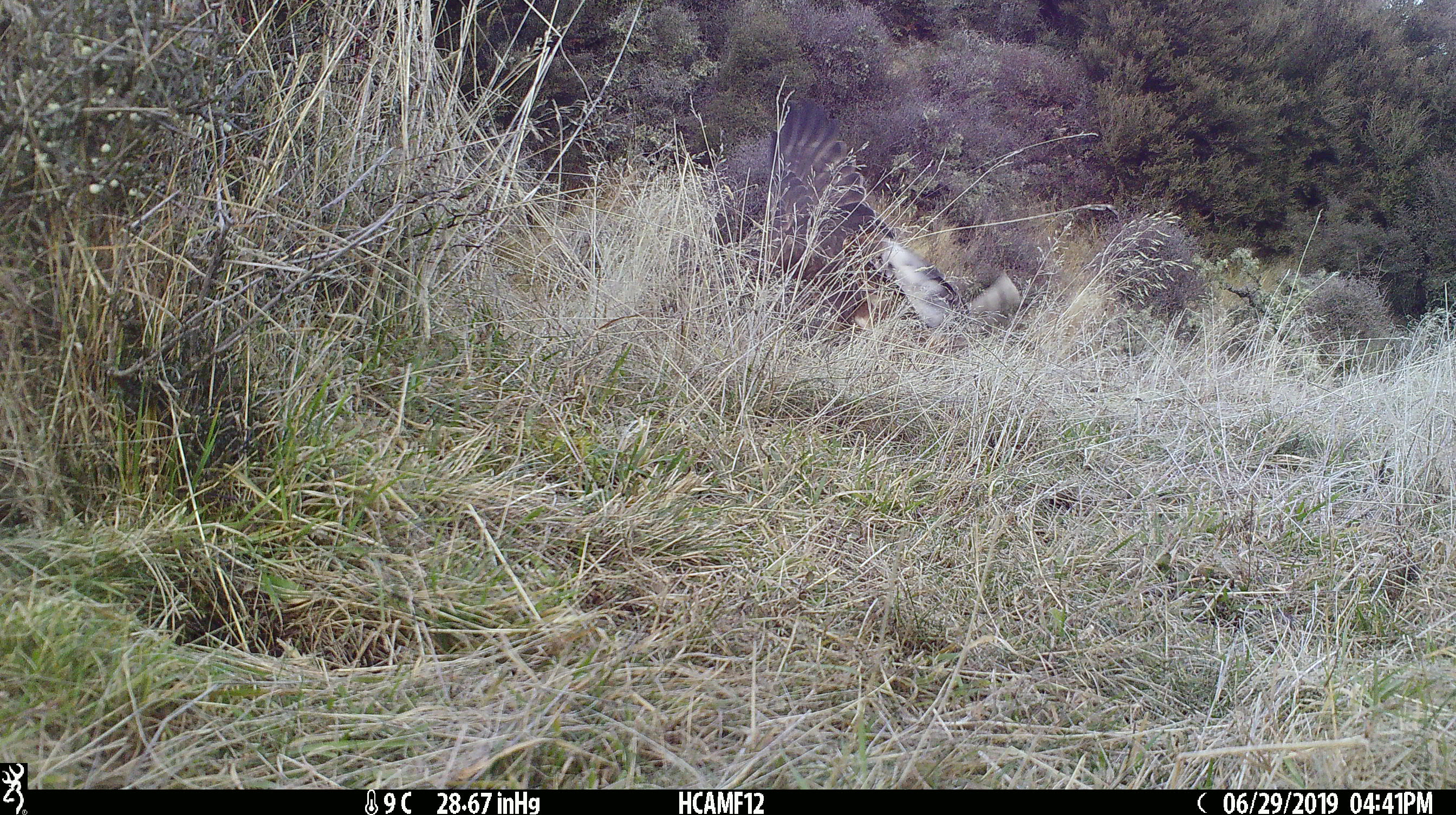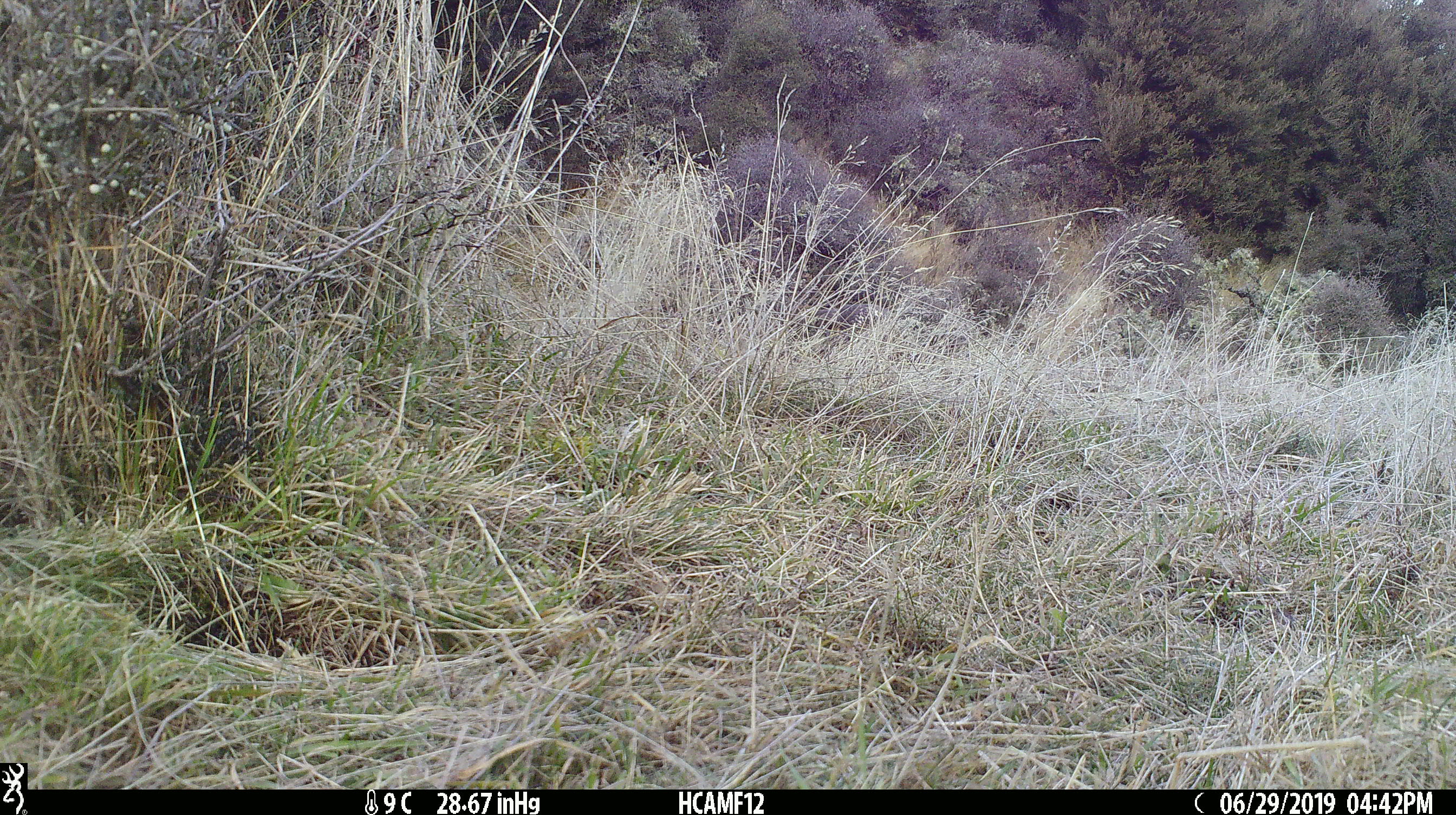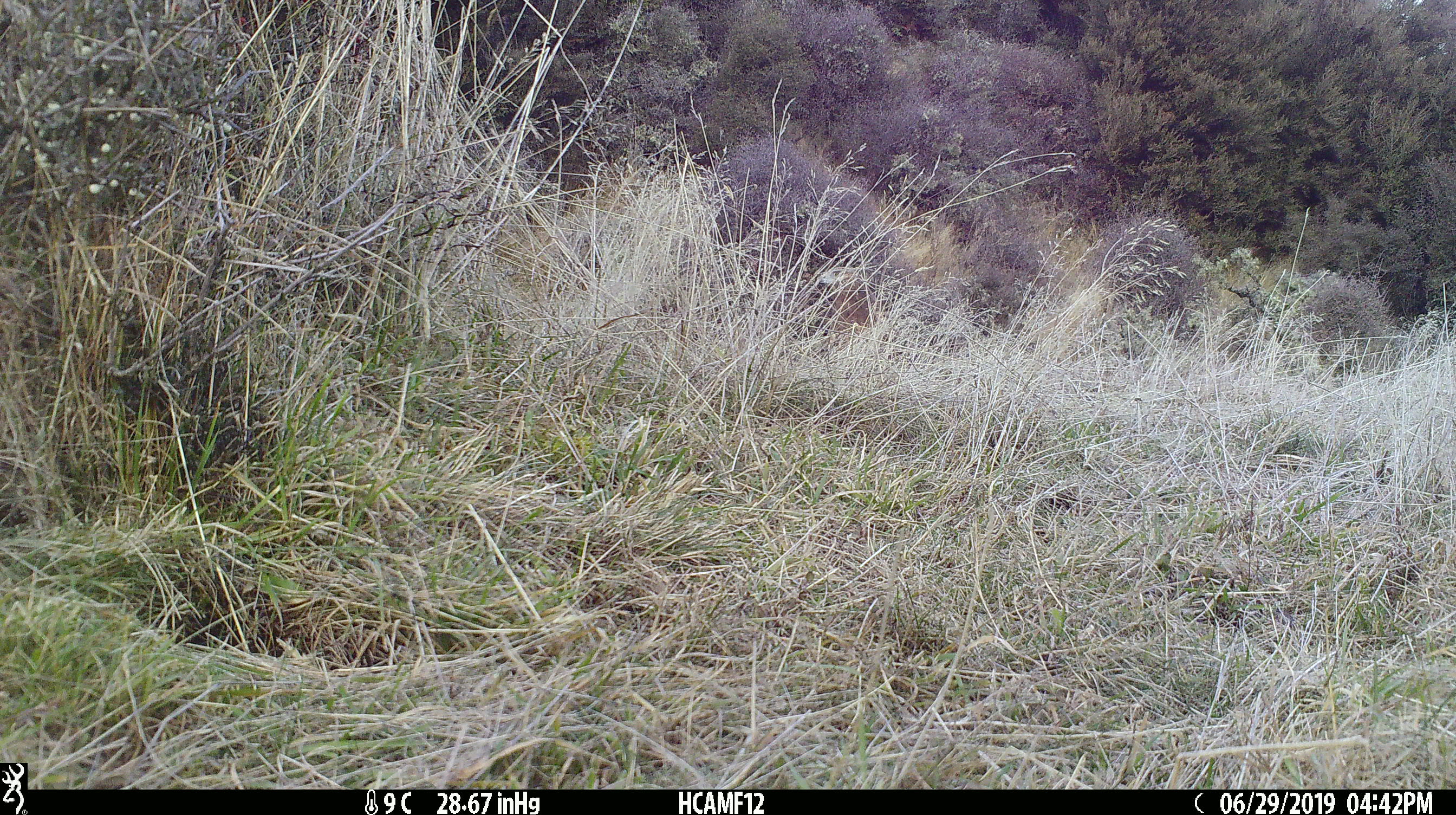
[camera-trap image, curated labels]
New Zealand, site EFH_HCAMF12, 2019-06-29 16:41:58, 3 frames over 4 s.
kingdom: Animalia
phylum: Chordata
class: Aves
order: Accipitriformes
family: Accipitridae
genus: Circus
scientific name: Circus approximans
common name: swamp harrier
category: harrier